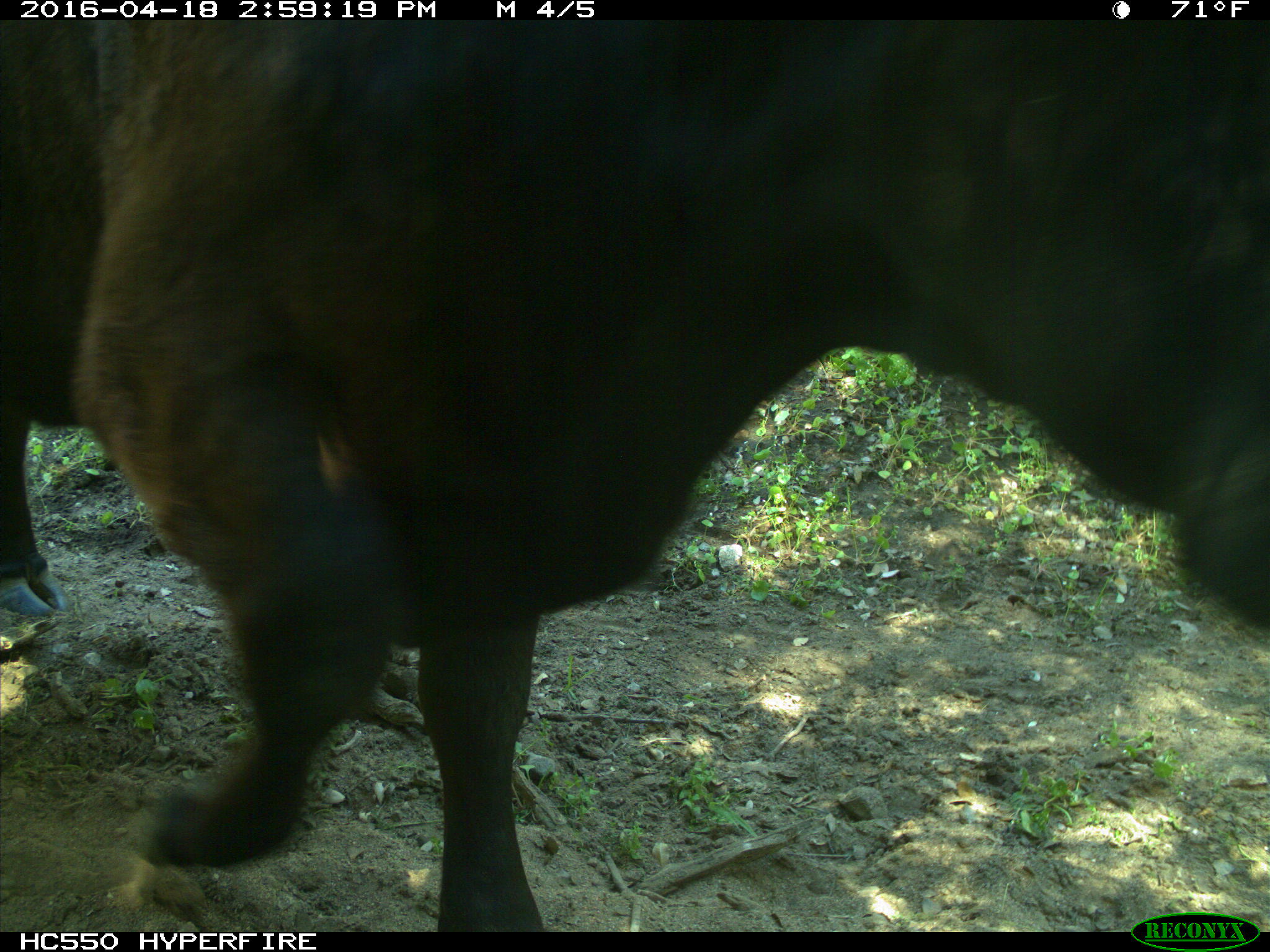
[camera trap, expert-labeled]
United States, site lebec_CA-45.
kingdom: Animalia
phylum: Chordata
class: Mammalia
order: Artiodactyla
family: Bovidae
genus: Bos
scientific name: Bos taurus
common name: domestic cow